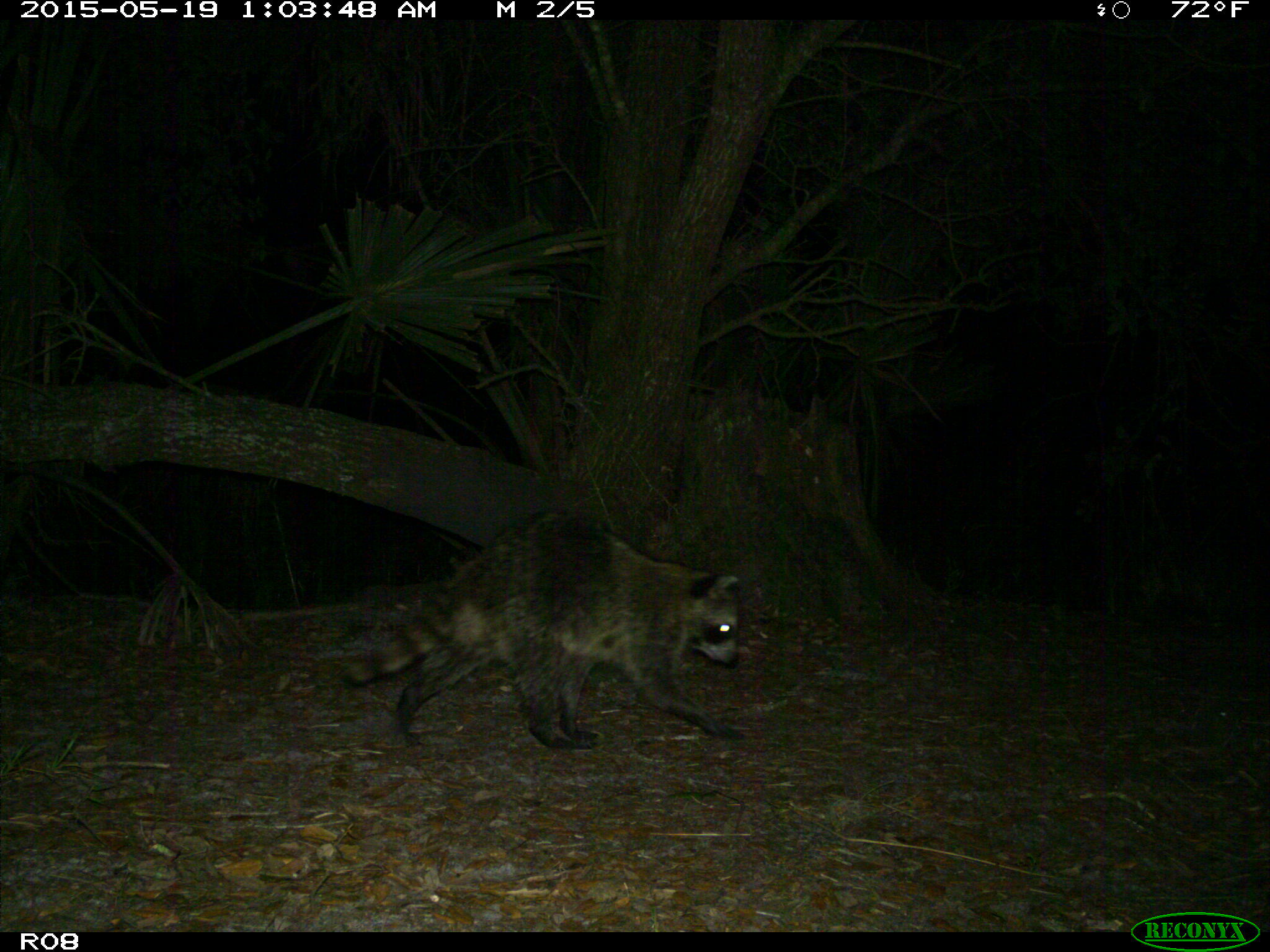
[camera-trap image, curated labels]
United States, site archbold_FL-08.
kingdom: Animalia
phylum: Chordata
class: Mammalia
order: Carnivora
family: Procyonidae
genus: Procyon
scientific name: Procyon lotor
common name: common raccoon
Procyon lotor (common raccoon).